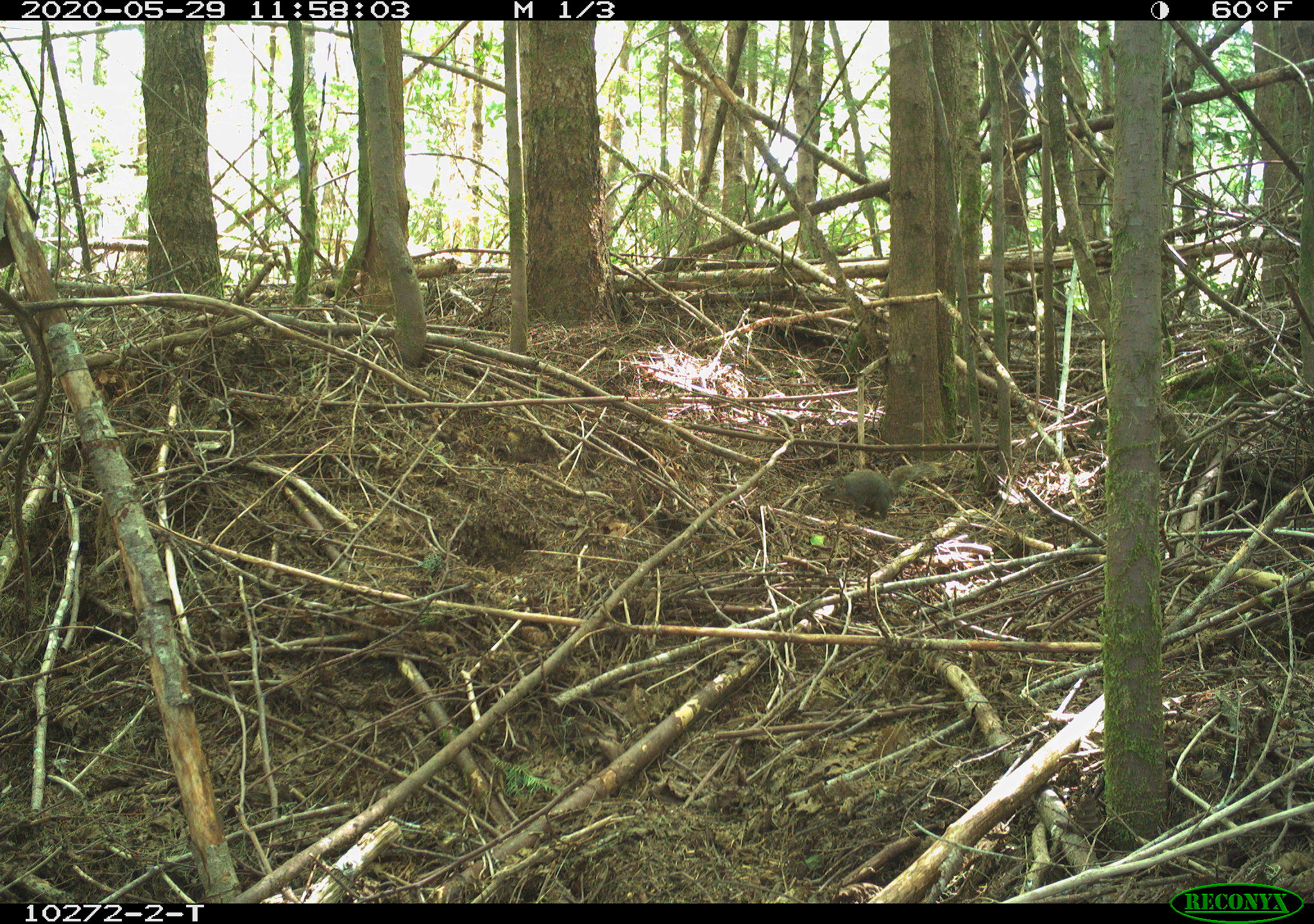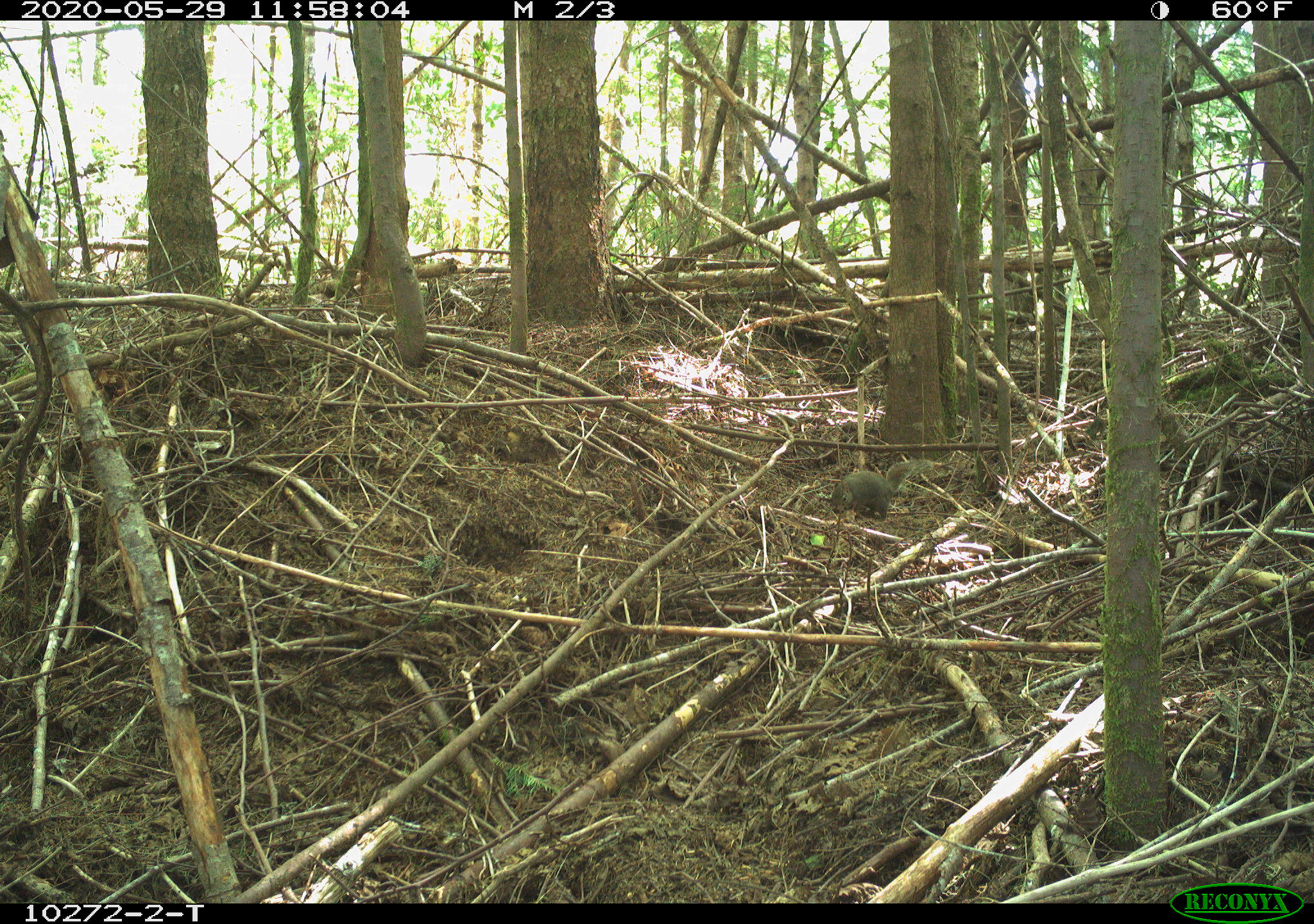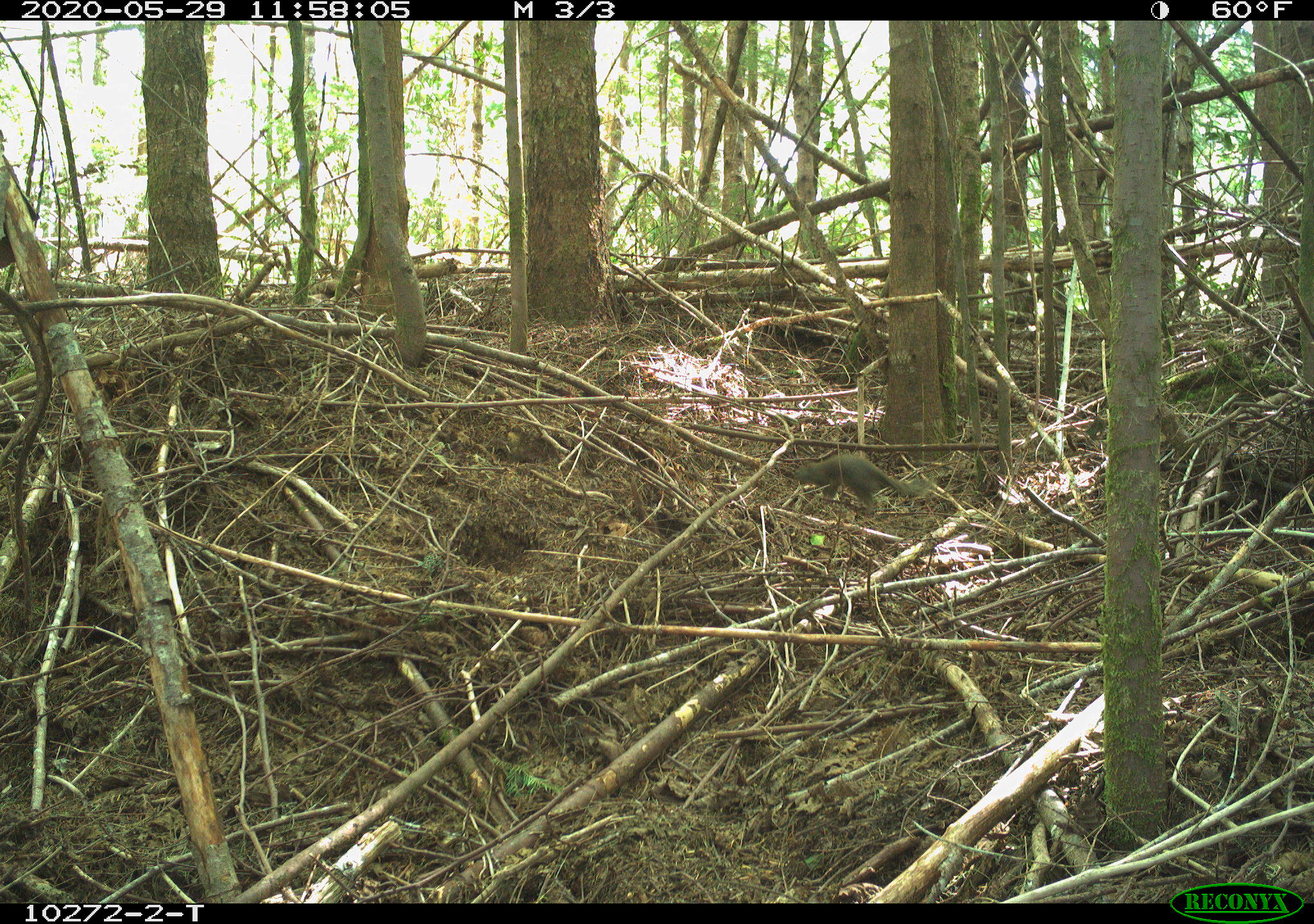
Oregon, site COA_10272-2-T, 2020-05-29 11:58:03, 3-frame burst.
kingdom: Animalia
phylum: Chordata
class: Mammalia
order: Rodentia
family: Sciuridae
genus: Tamiasciurus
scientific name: Tamiasciurus douglasii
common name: douglas squirrel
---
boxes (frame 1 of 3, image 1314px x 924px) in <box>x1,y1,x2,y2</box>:
douglas squirrel: <box>823,461,939,518</box>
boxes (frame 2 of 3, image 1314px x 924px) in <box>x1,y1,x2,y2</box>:
douglas squirrel: <box>825,457,931,520</box>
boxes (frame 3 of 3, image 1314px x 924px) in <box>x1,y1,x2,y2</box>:
douglas squirrel: <box>788,450,910,510</box>